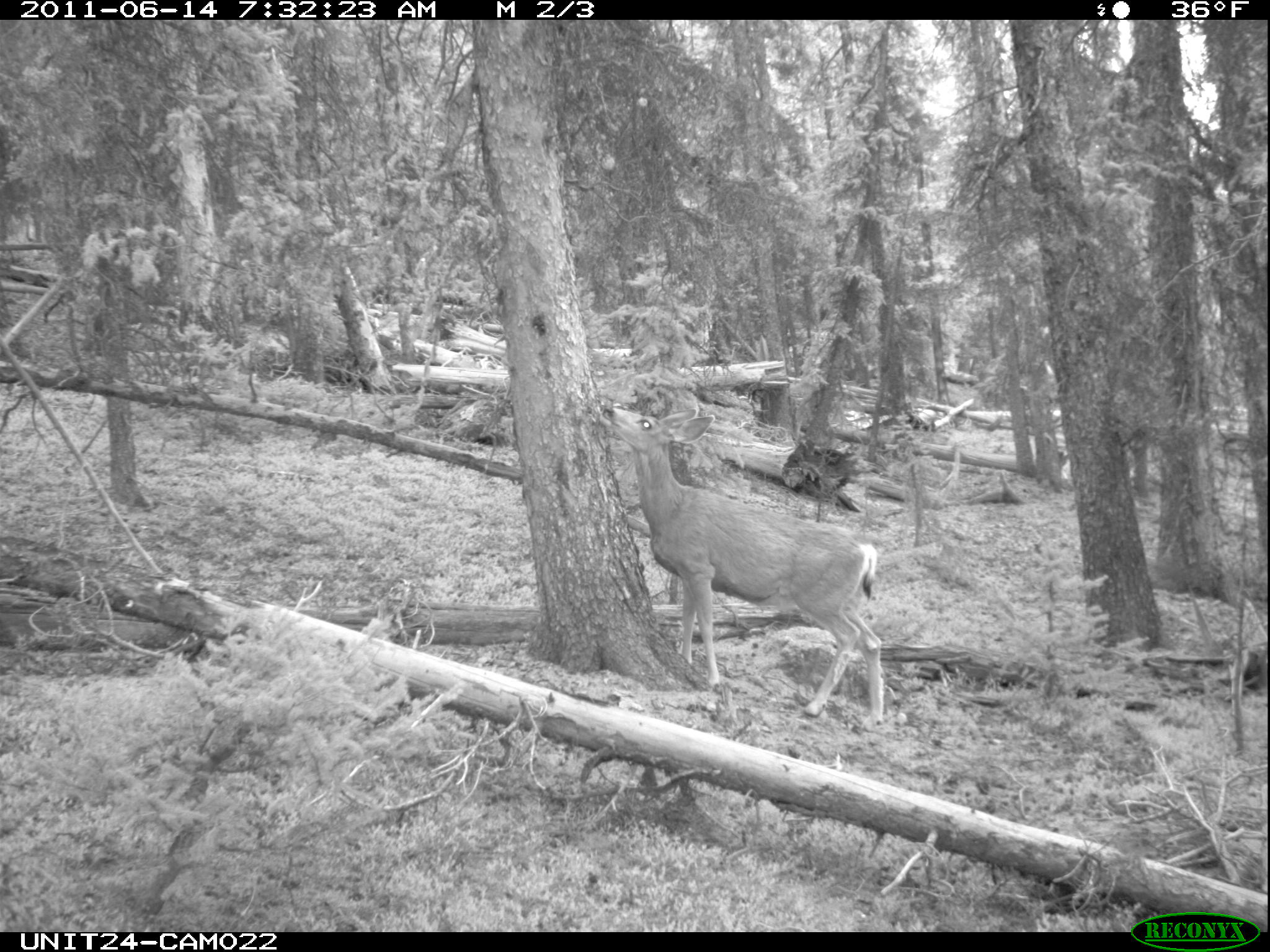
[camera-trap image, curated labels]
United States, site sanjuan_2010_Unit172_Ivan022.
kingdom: Animalia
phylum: Chordata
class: Mammalia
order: Artiodactyla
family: Cervidae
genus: Odocoileus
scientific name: Odocoileus hemionus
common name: mule deer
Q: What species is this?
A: Odocoileus hemionus (mule deer).